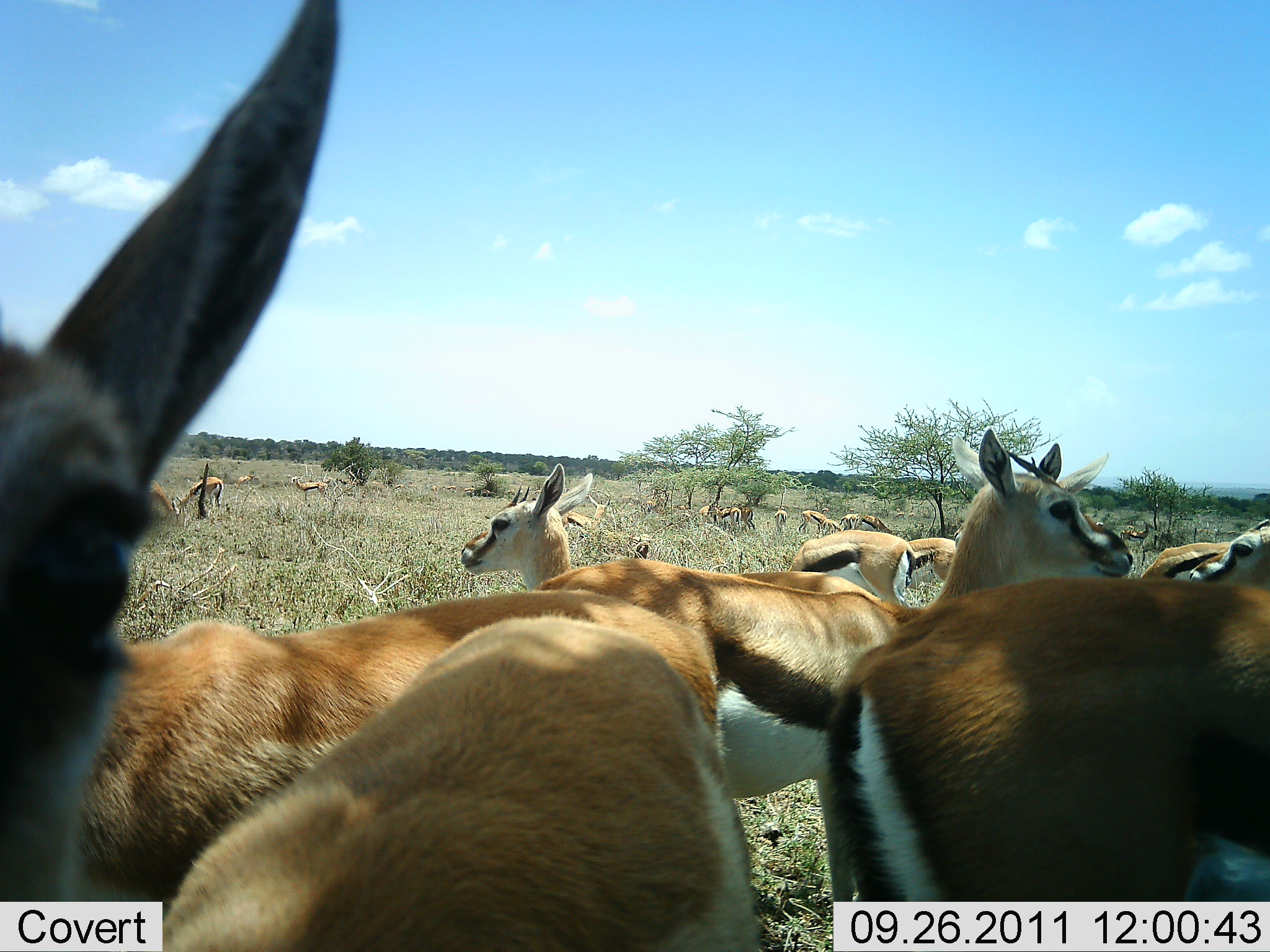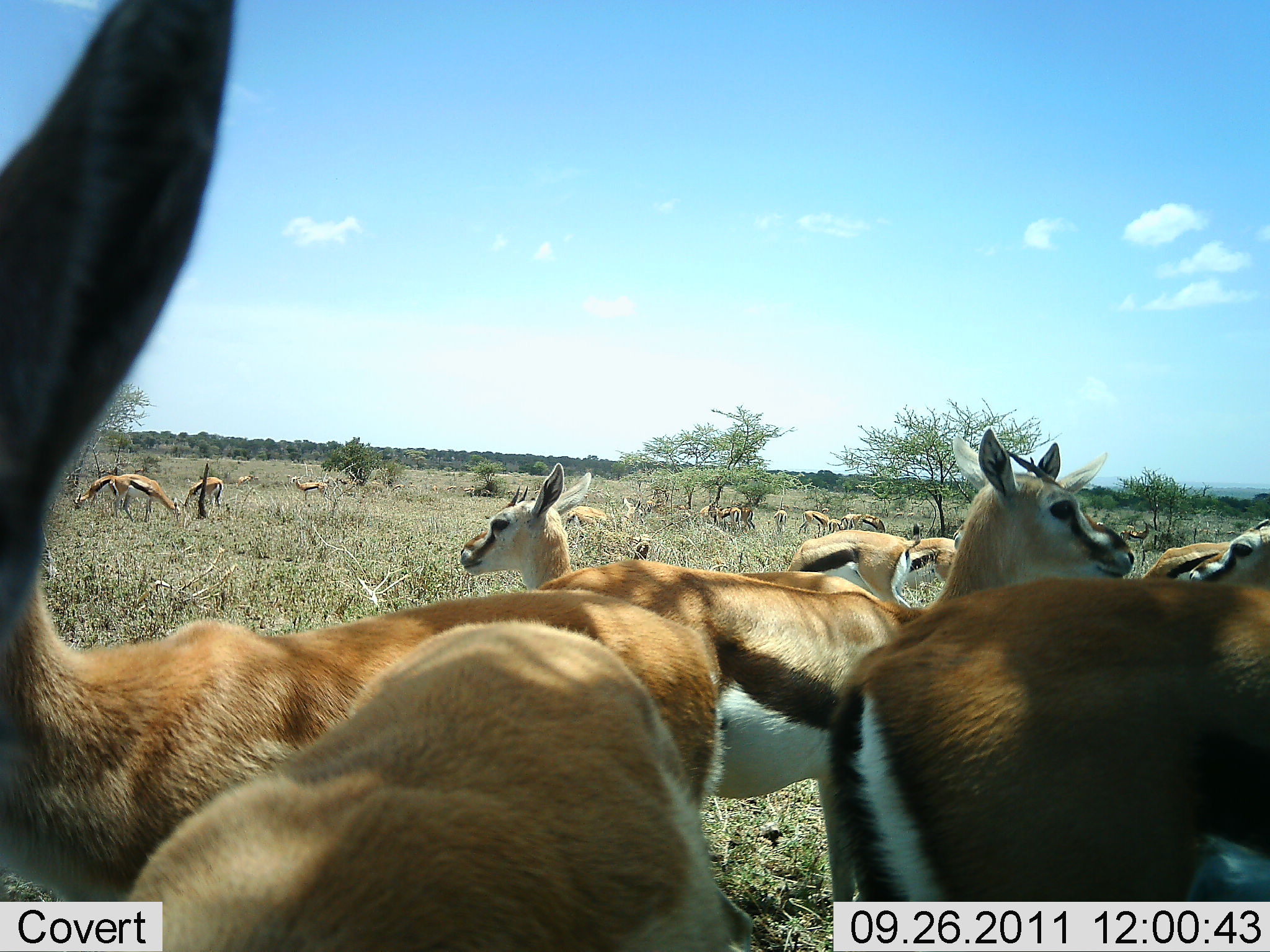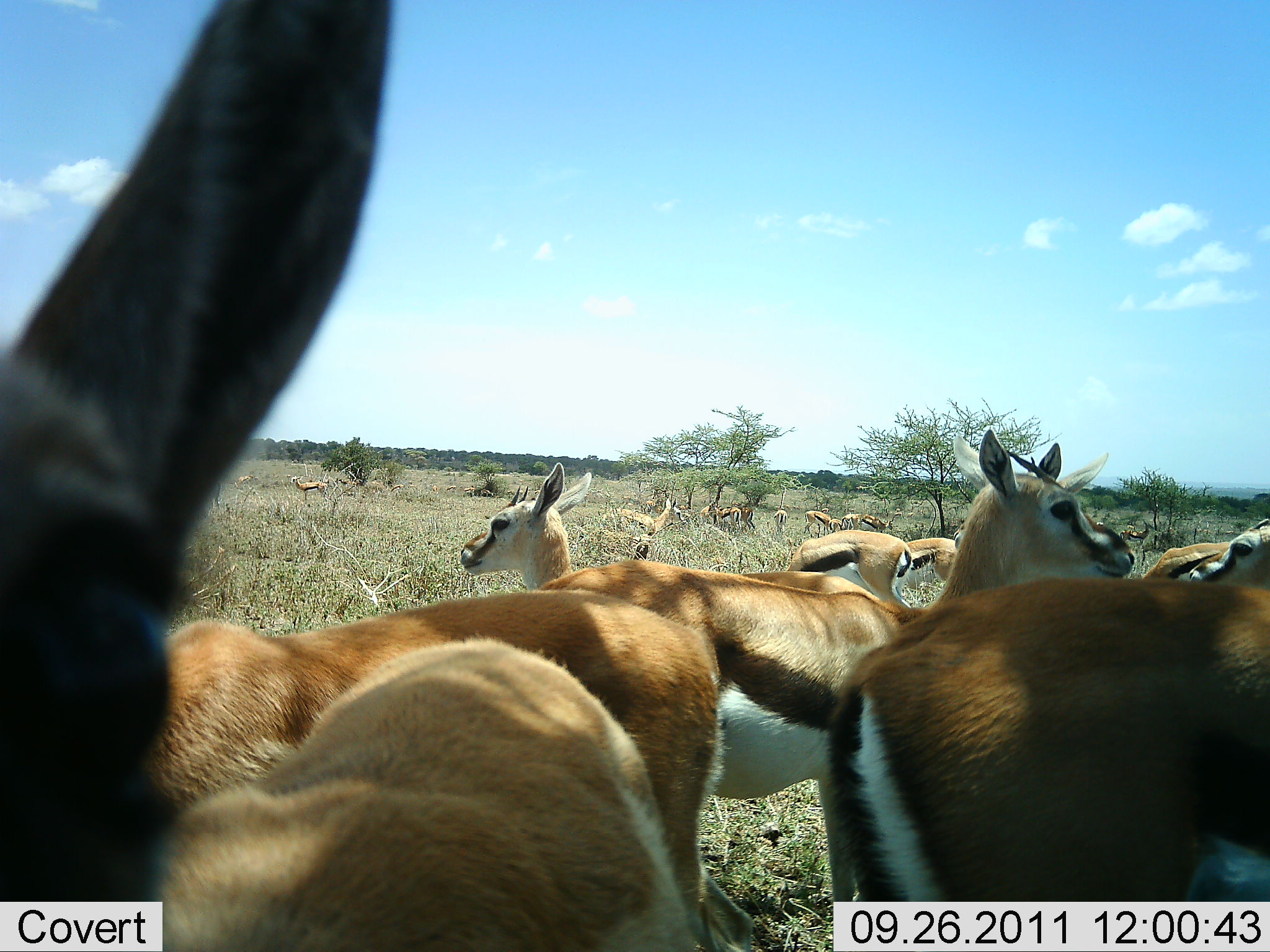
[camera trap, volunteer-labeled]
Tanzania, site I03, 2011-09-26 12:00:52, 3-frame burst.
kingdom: Animalia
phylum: Chordata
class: Mammalia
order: Artiodactyla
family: Bovidae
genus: Eudorcas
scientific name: Eudorcas thomsonii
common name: thomson's gazelle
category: gazellethomsons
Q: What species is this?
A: Gazellethomsons (thomson's gazelle) (Eudorcas thomsonii).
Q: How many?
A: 11-50.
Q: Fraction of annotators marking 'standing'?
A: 100%.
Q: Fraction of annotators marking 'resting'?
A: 8%.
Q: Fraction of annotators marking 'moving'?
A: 15%.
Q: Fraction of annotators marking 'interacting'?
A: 15%.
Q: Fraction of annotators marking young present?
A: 0%.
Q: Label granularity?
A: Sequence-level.